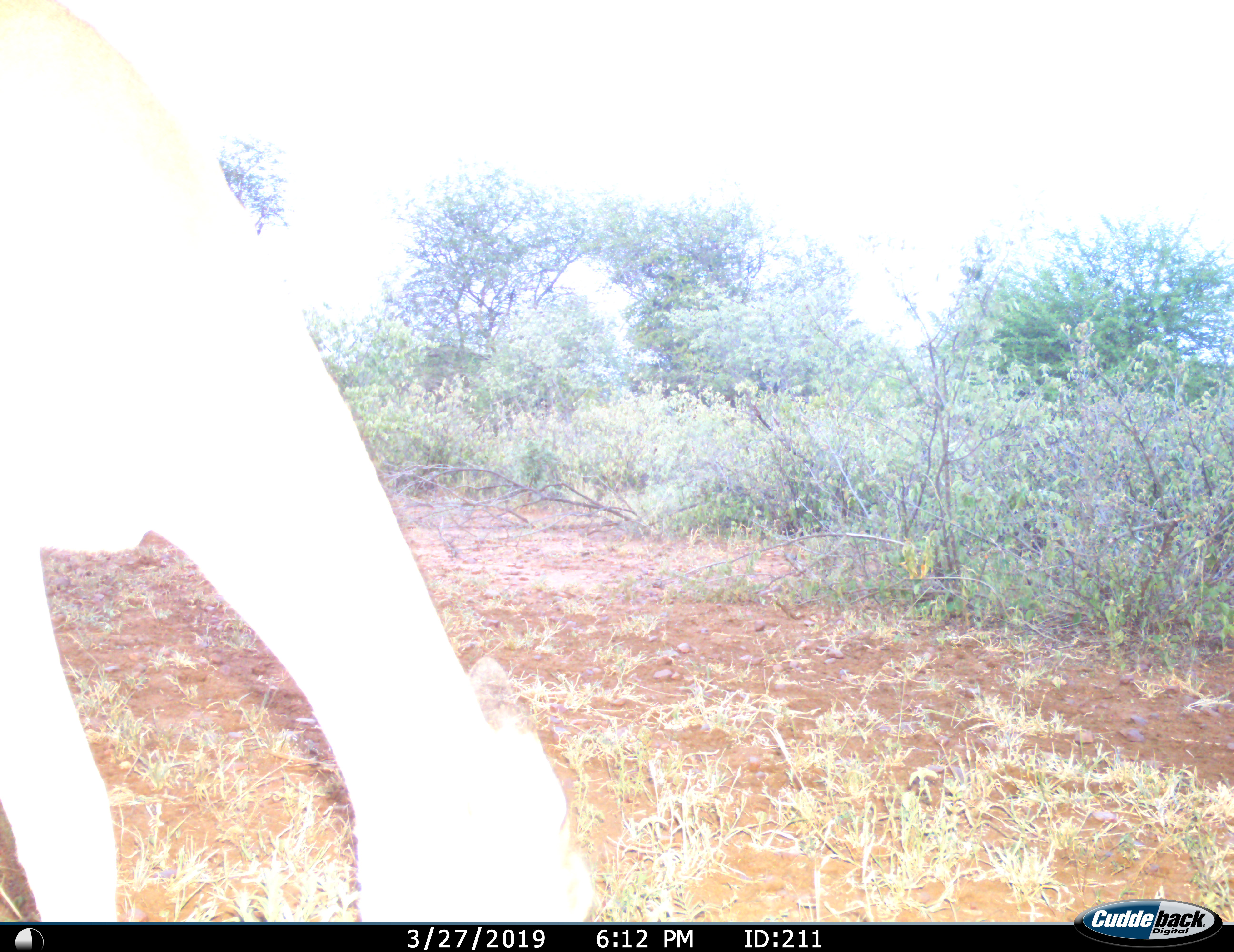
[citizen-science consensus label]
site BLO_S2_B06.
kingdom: Animalia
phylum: Chordata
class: Mammalia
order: Artiodactyla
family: Bovidae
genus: Aepyceros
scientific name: Aepyceros melampus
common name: impala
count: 1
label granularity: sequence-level